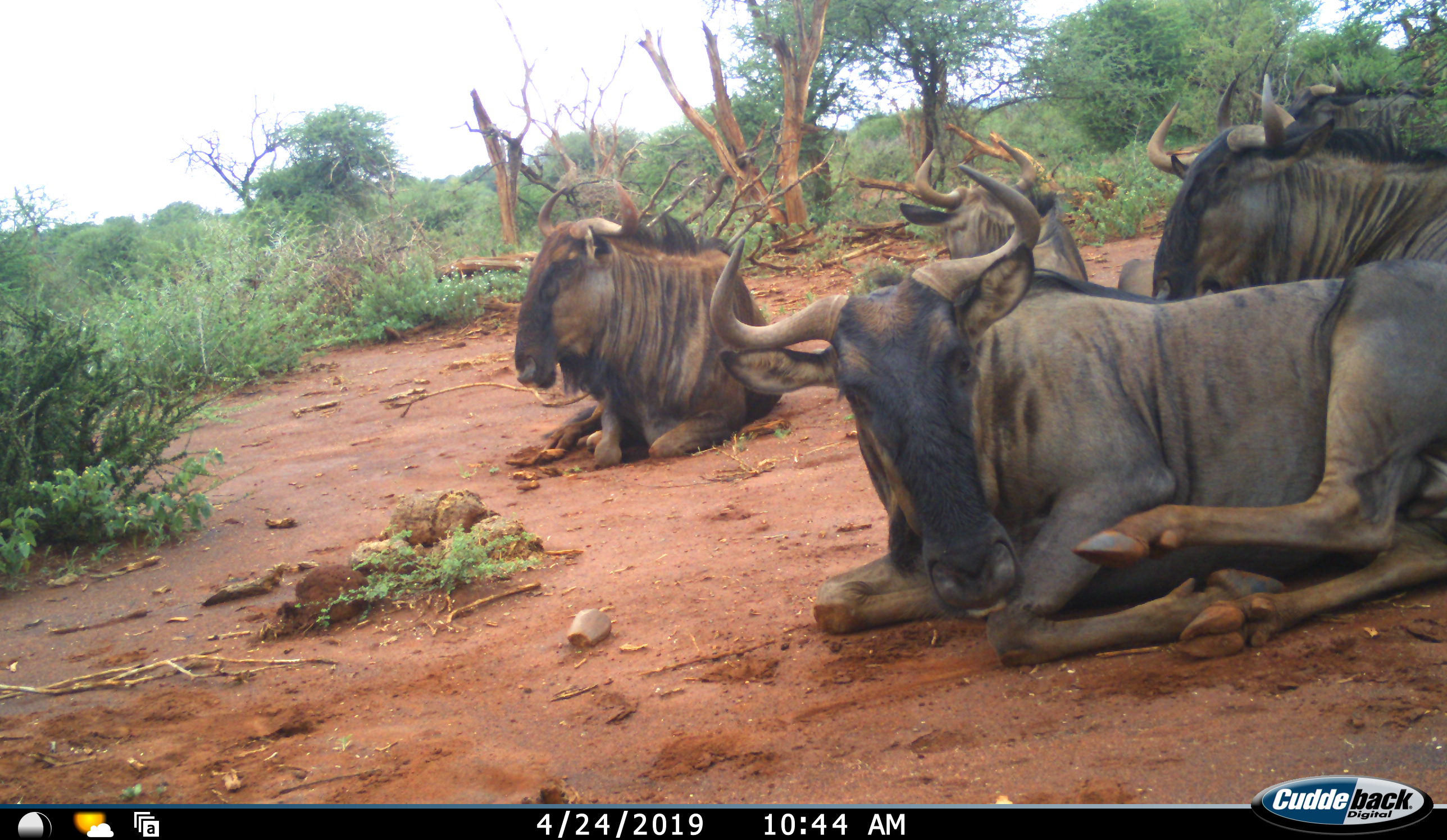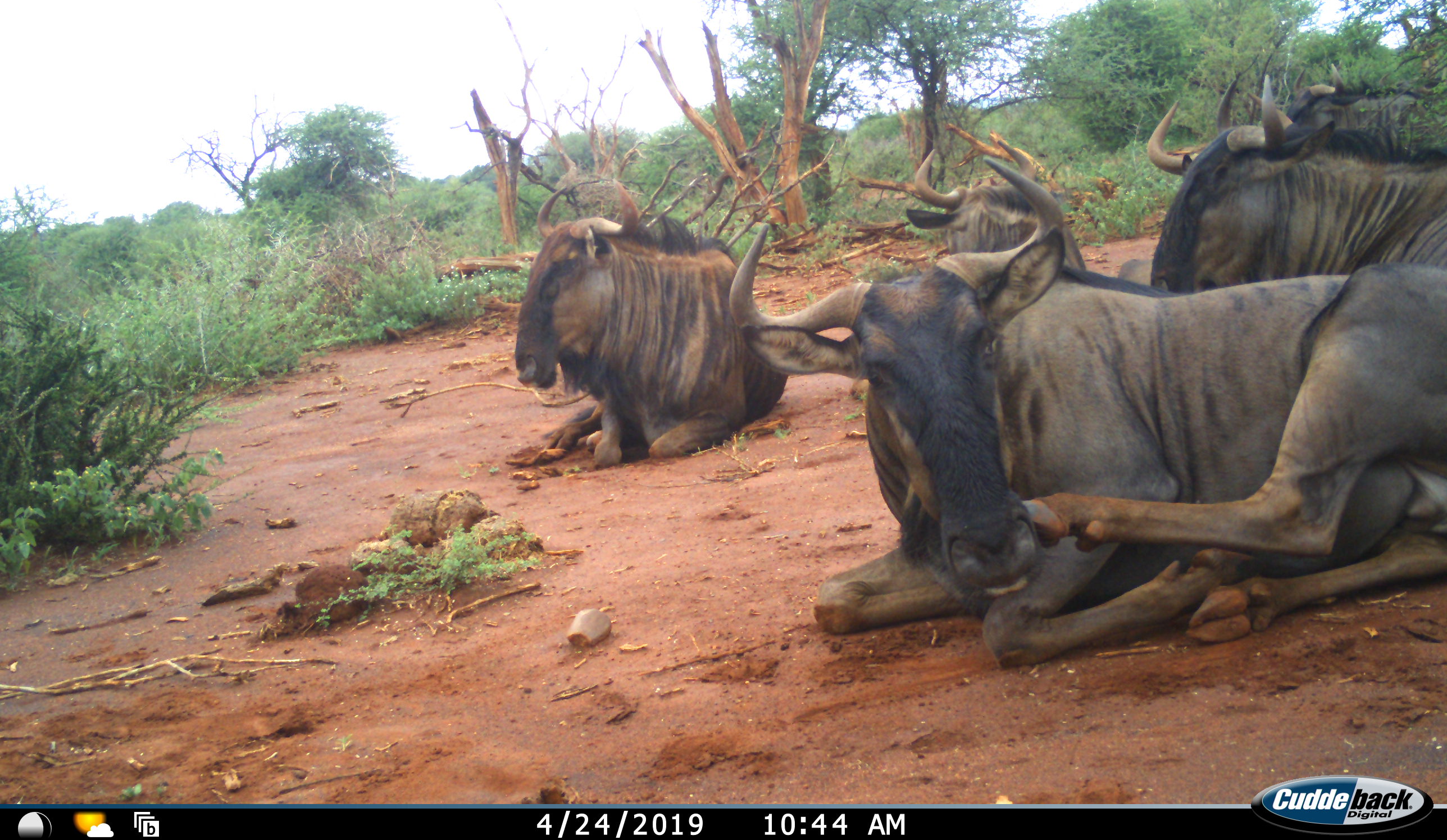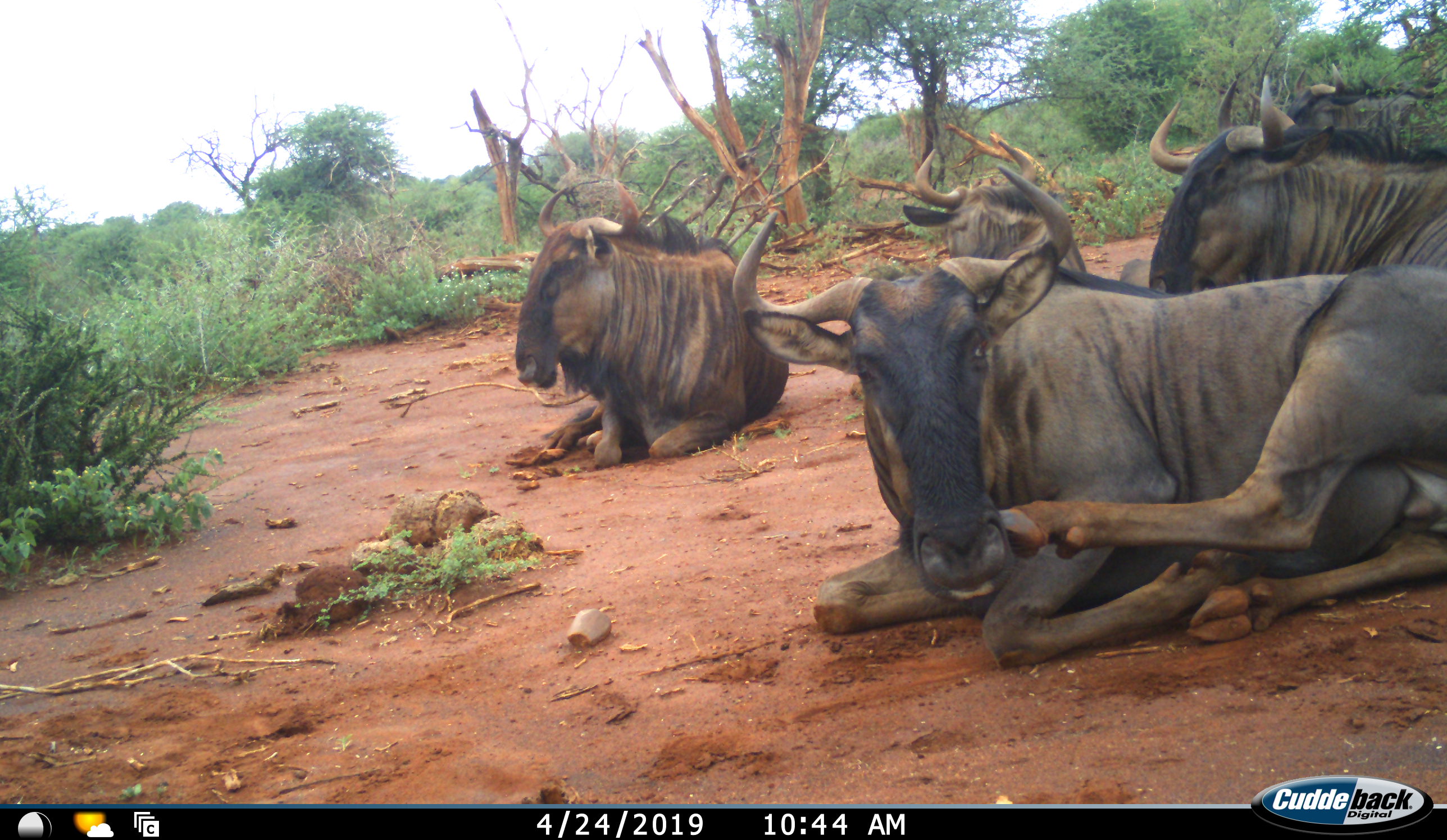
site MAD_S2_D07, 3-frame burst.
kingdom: Animalia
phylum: Chordata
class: Mammalia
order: Artiodactyla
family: Bovidae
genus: Connochaetes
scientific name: Connochaetes taurinus taurinus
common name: blue wildebeest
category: wildebeestblue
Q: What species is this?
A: Wildebeestblue (blue wildebeest) (Connochaetes taurinus taurinus).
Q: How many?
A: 4.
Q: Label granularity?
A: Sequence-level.